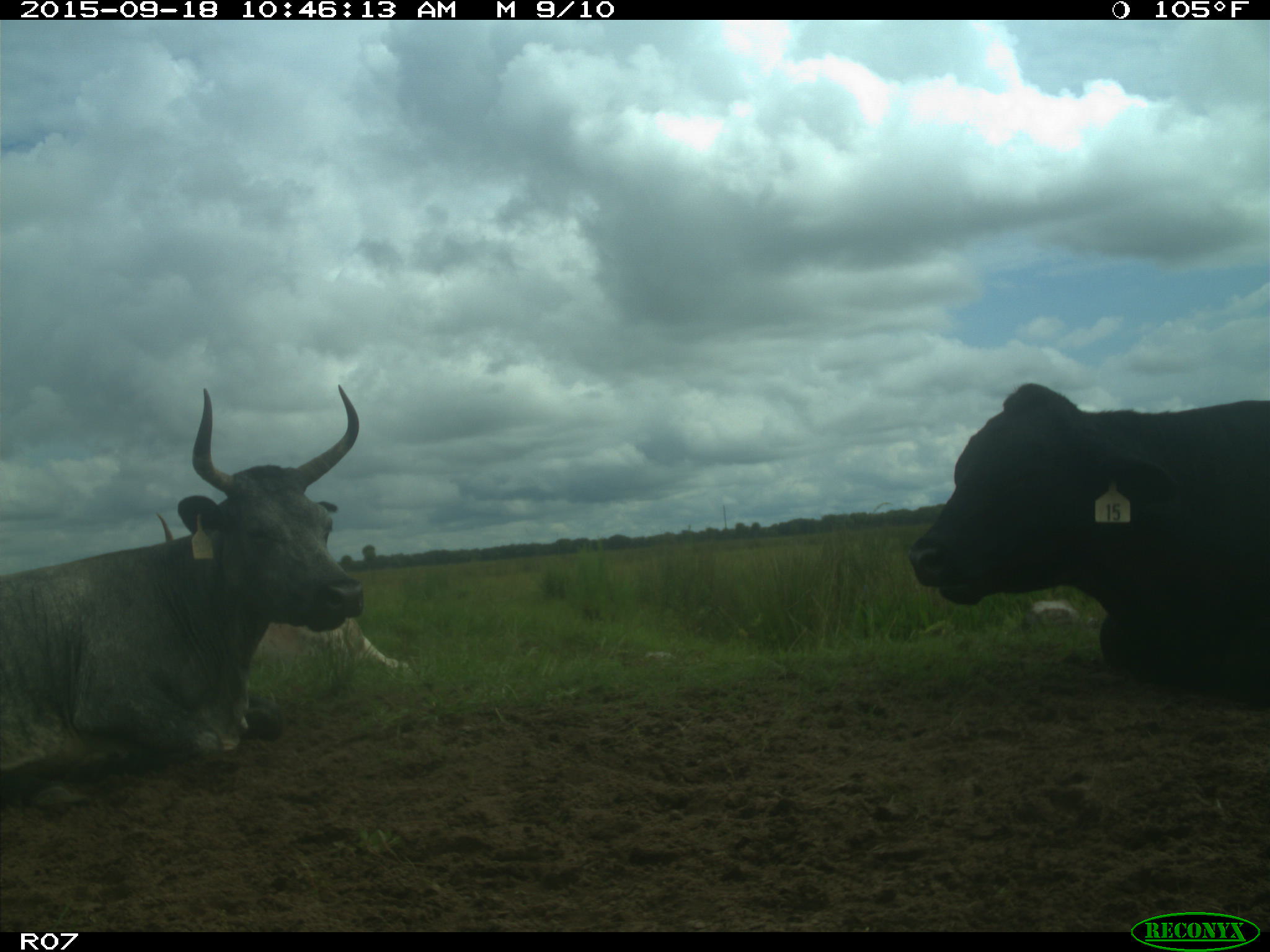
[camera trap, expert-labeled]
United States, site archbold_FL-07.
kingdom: Animalia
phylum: Chordata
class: Mammalia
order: Artiodactyla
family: Bovidae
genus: Bos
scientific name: Bos taurus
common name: domestic cow